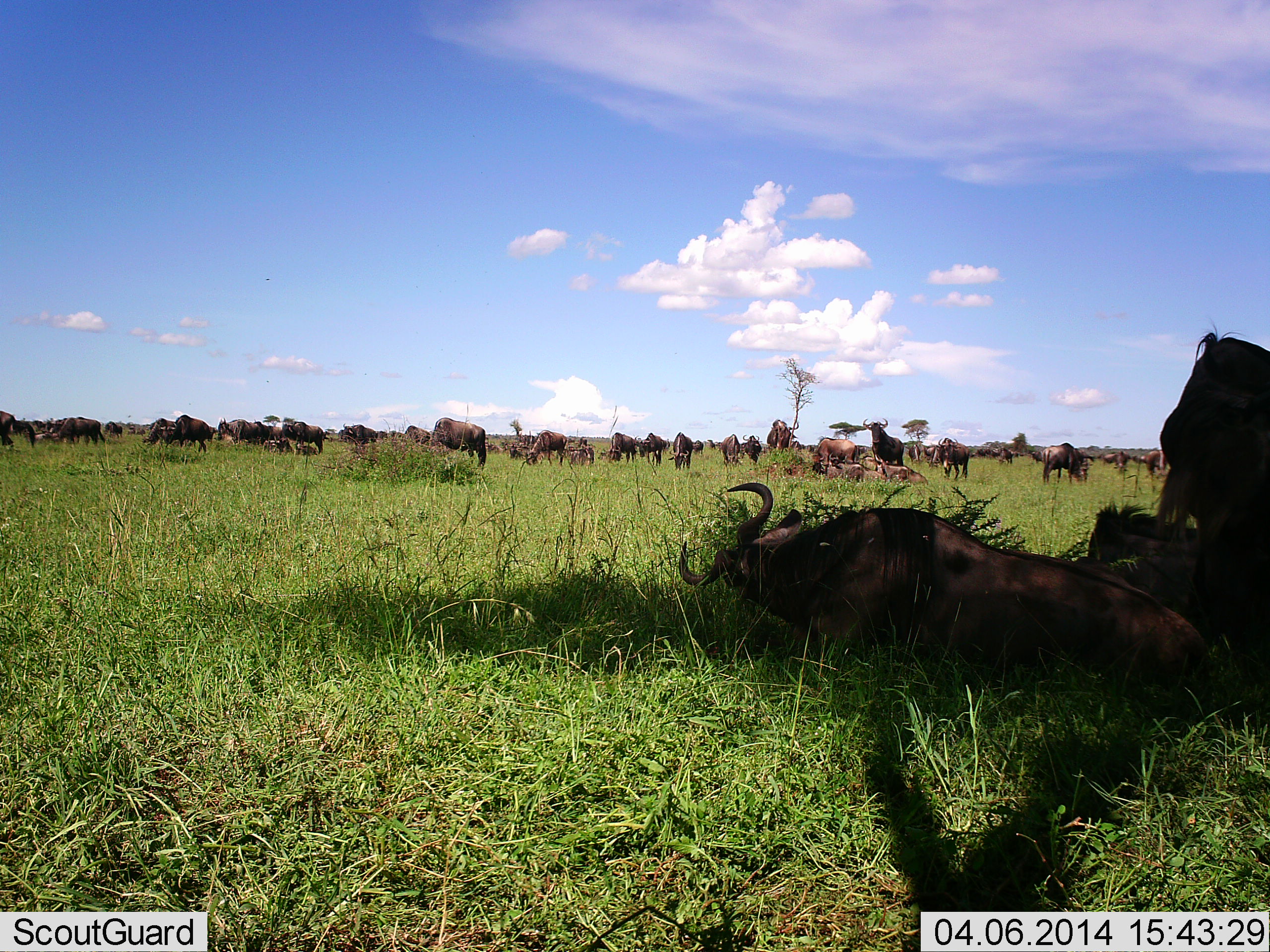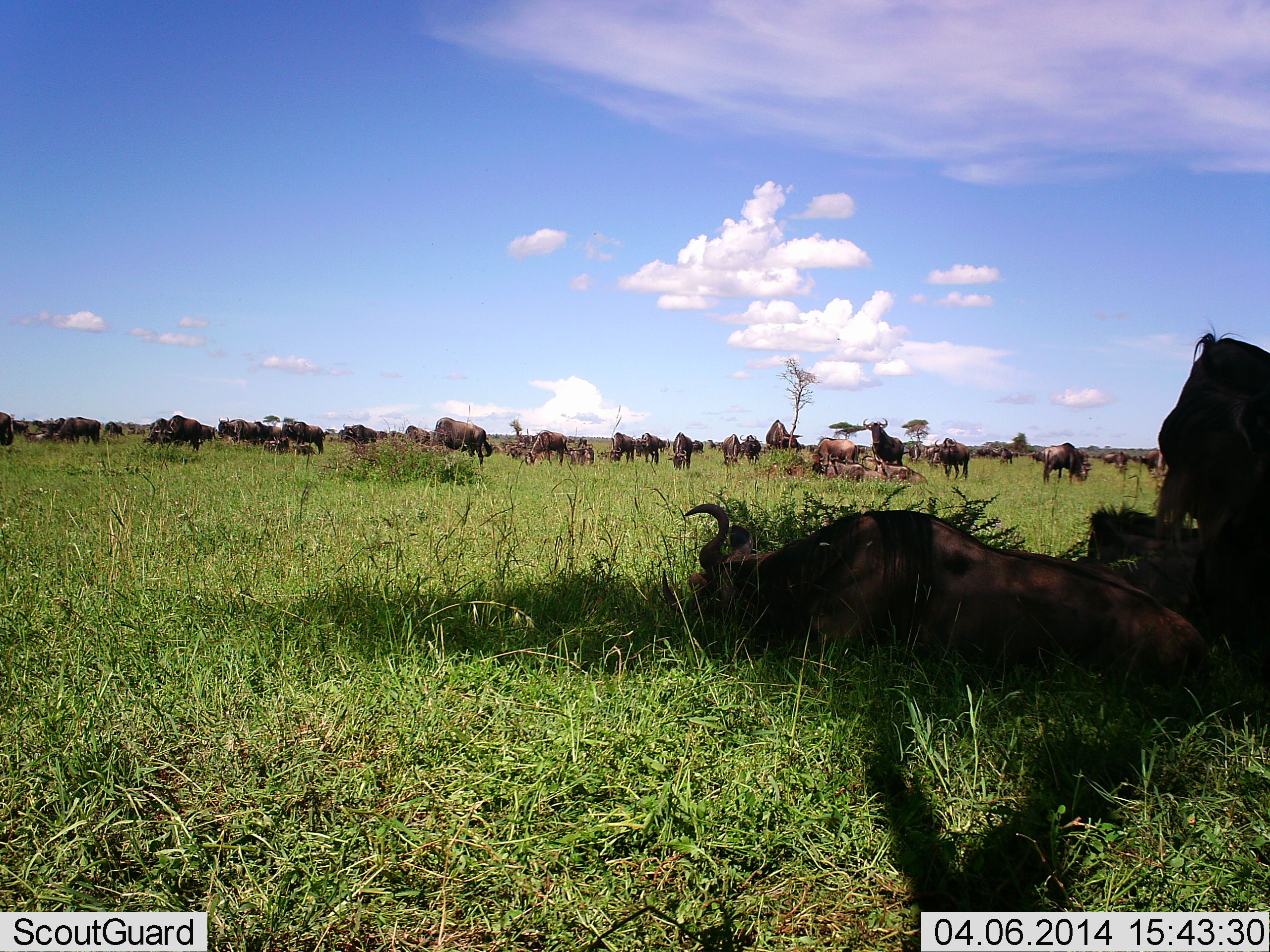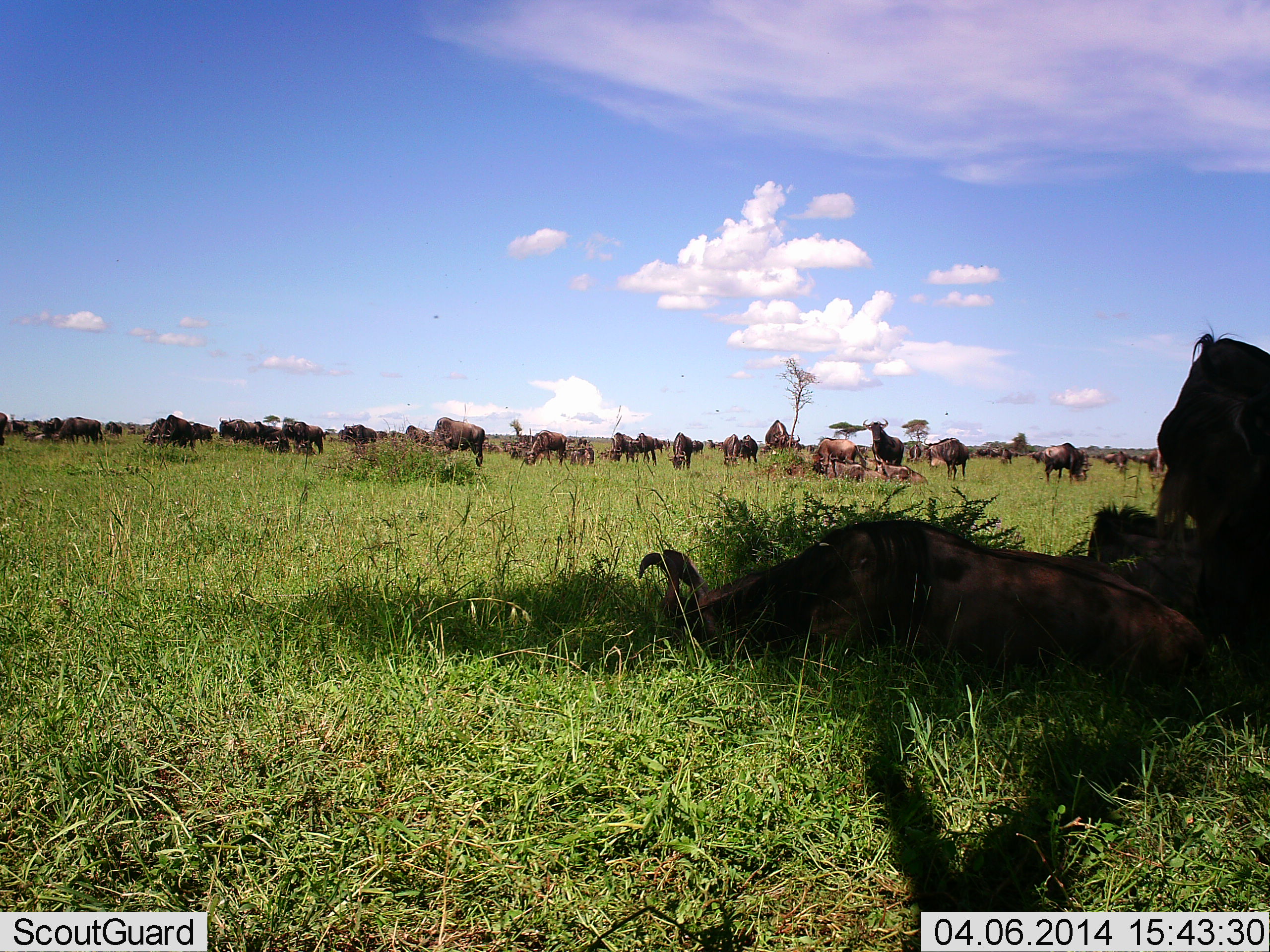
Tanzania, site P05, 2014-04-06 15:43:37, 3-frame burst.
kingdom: Animalia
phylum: Chordata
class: Mammalia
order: Artiodactyla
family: Bovidae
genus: Connochaetes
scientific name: Connochaetes taurinus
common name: blue wildebeest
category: wildebeest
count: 11-50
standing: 60%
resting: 90%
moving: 60%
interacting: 20%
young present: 20%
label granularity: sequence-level